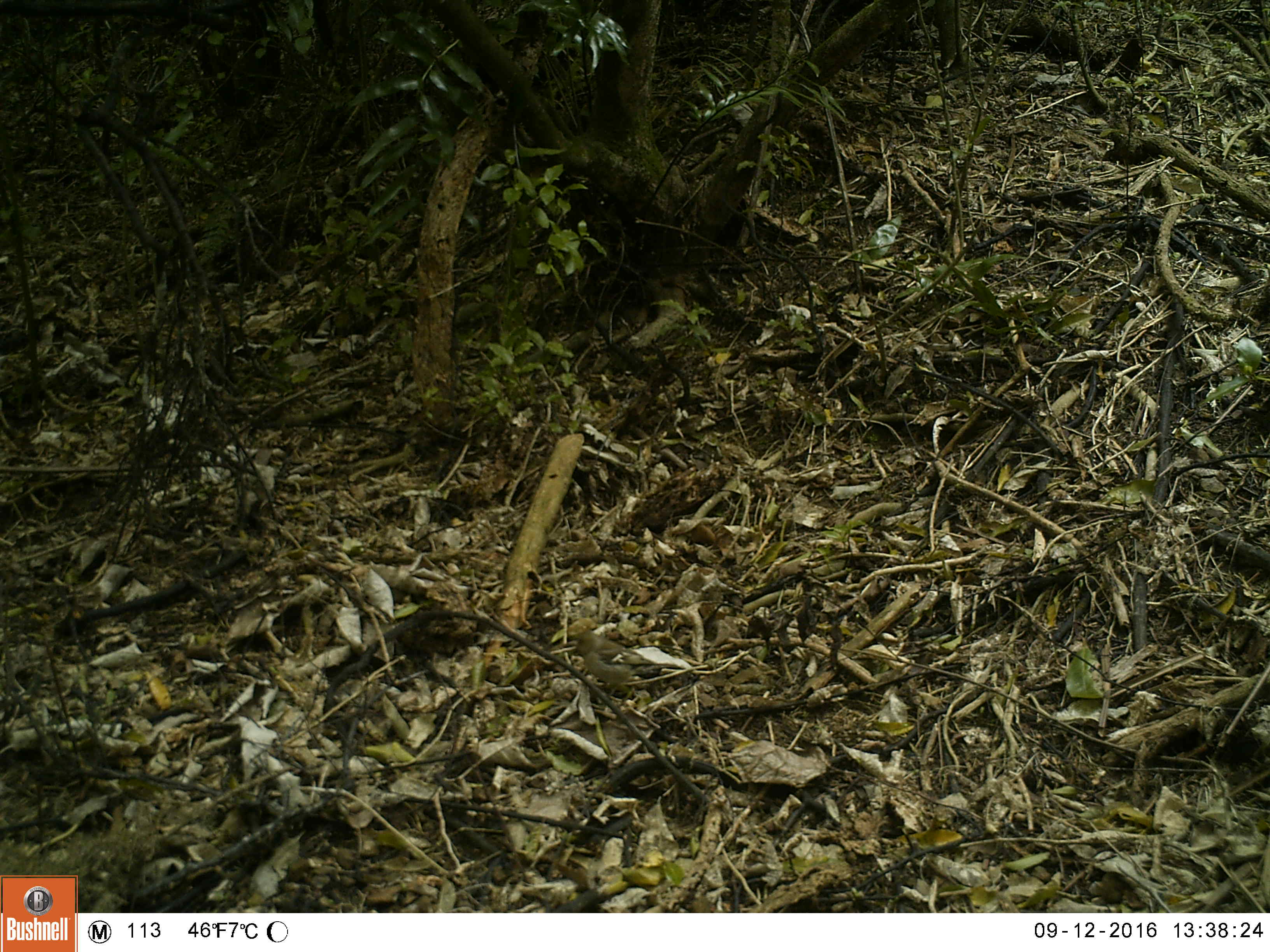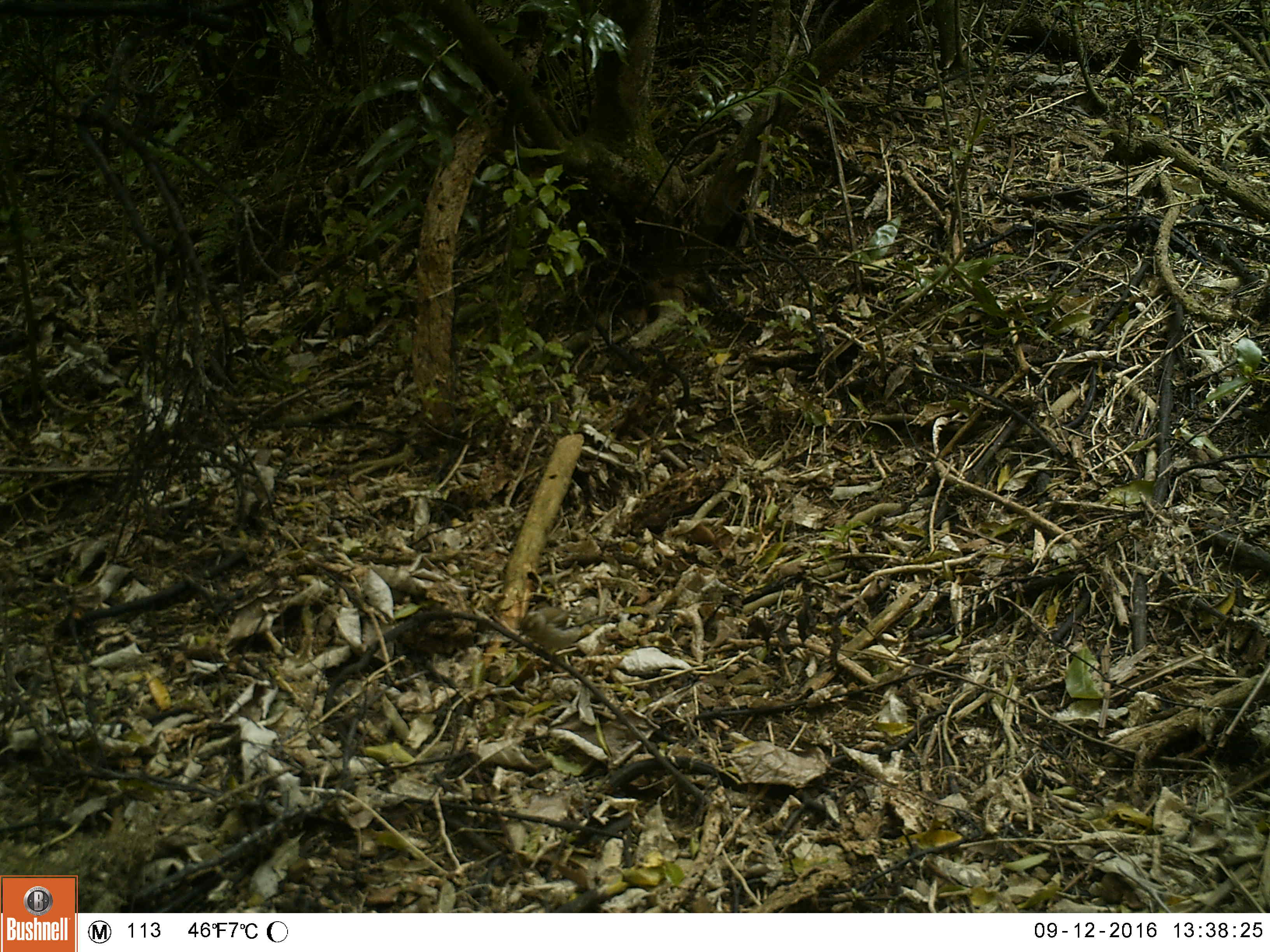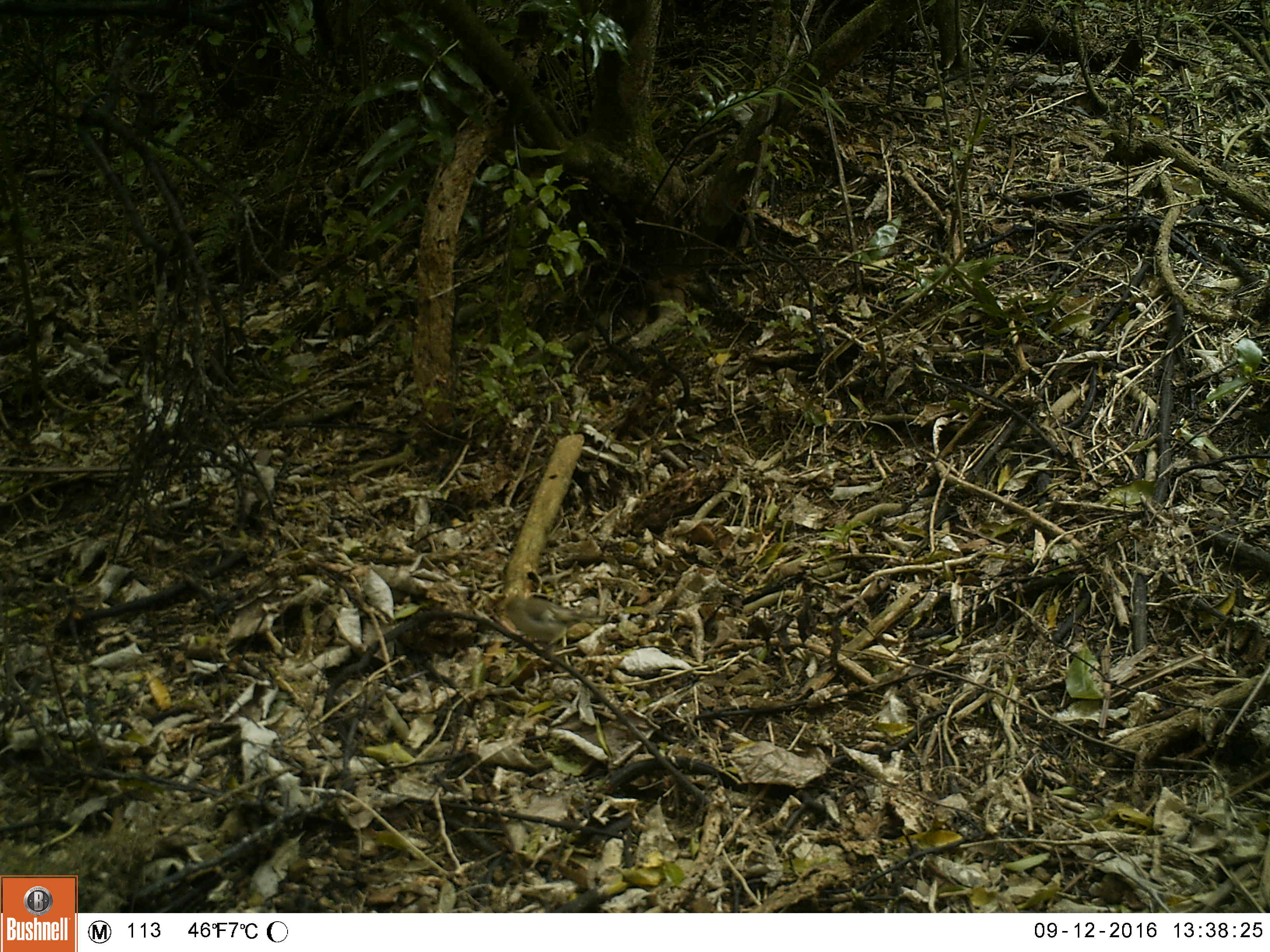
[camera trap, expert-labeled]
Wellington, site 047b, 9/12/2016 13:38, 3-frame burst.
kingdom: Animalia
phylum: Chordata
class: Aves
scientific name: Aves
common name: bird